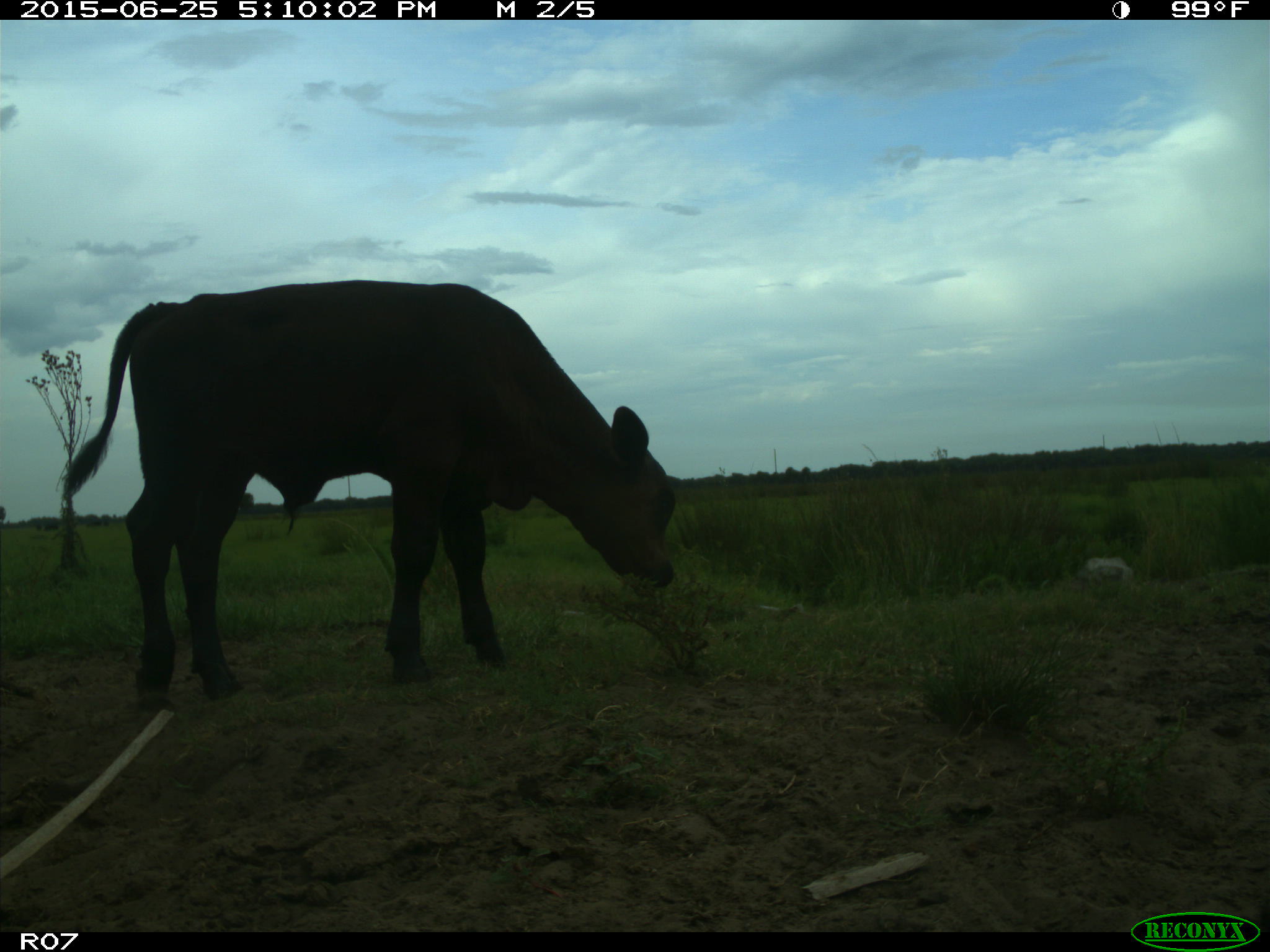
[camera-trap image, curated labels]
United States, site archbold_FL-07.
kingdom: Animalia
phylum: Chordata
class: Mammalia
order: Artiodactyla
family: Bovidae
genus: Bos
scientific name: Bos taurus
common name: domestic cow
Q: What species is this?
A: Bos taurus (domestic cow).